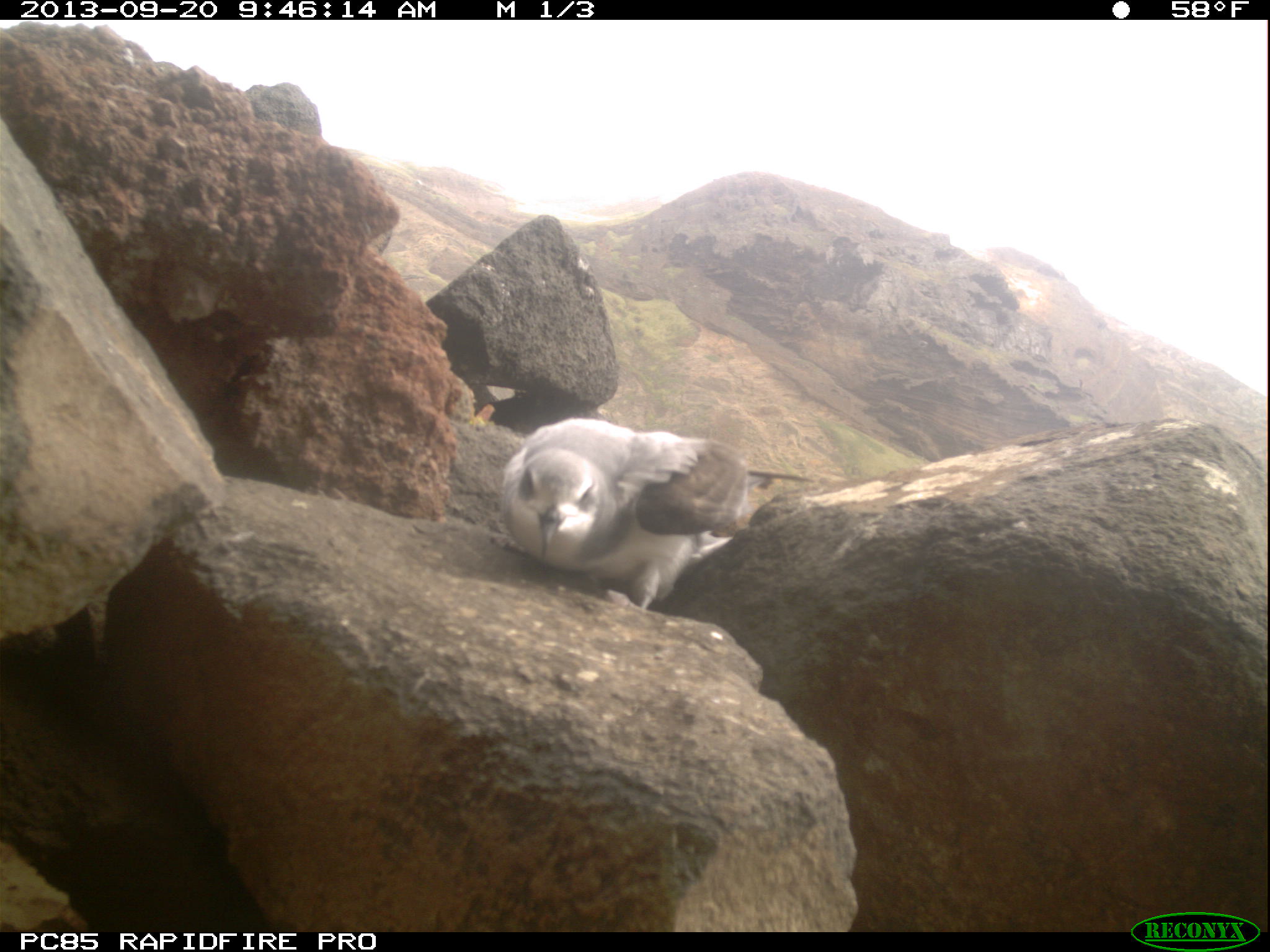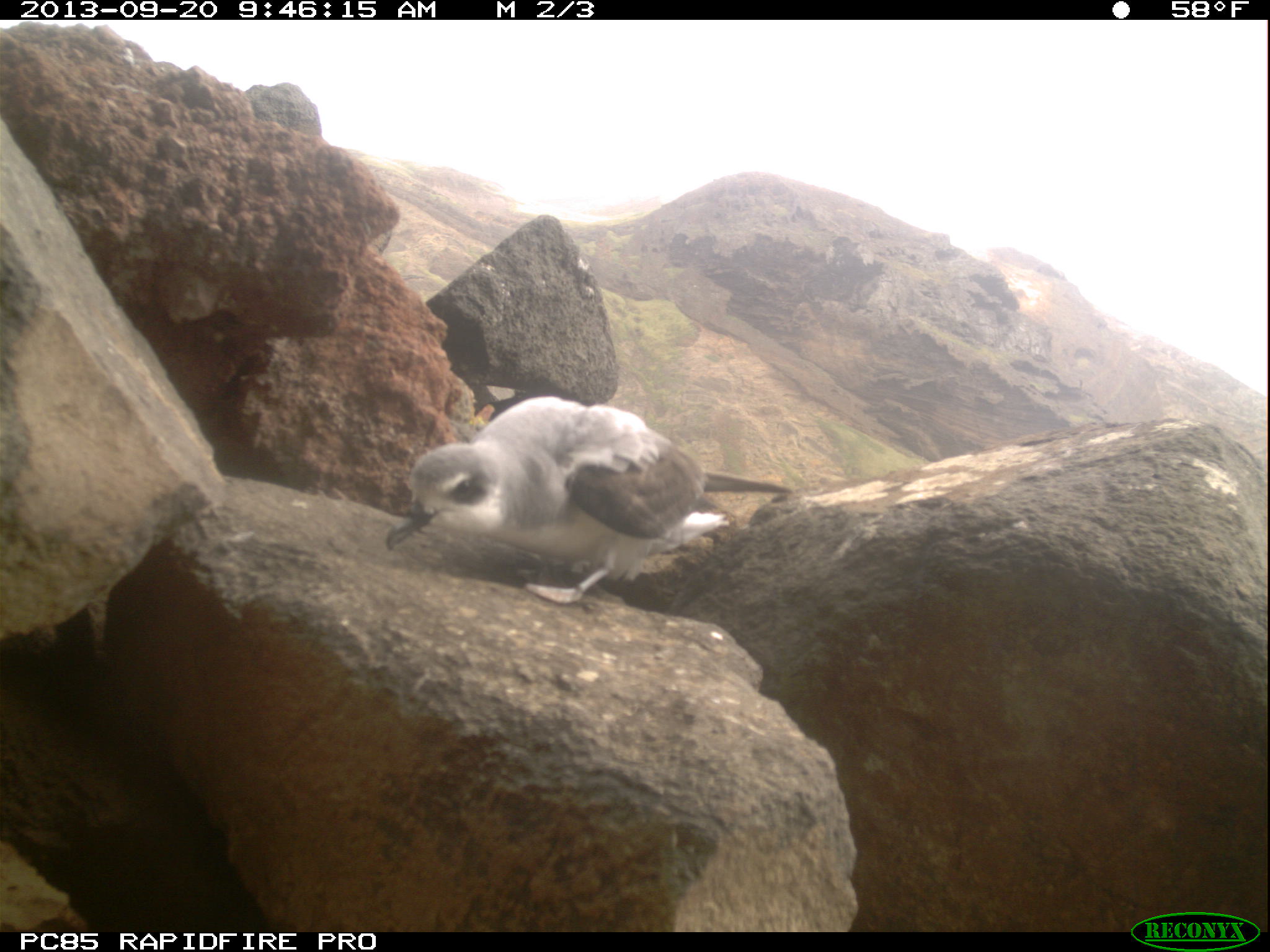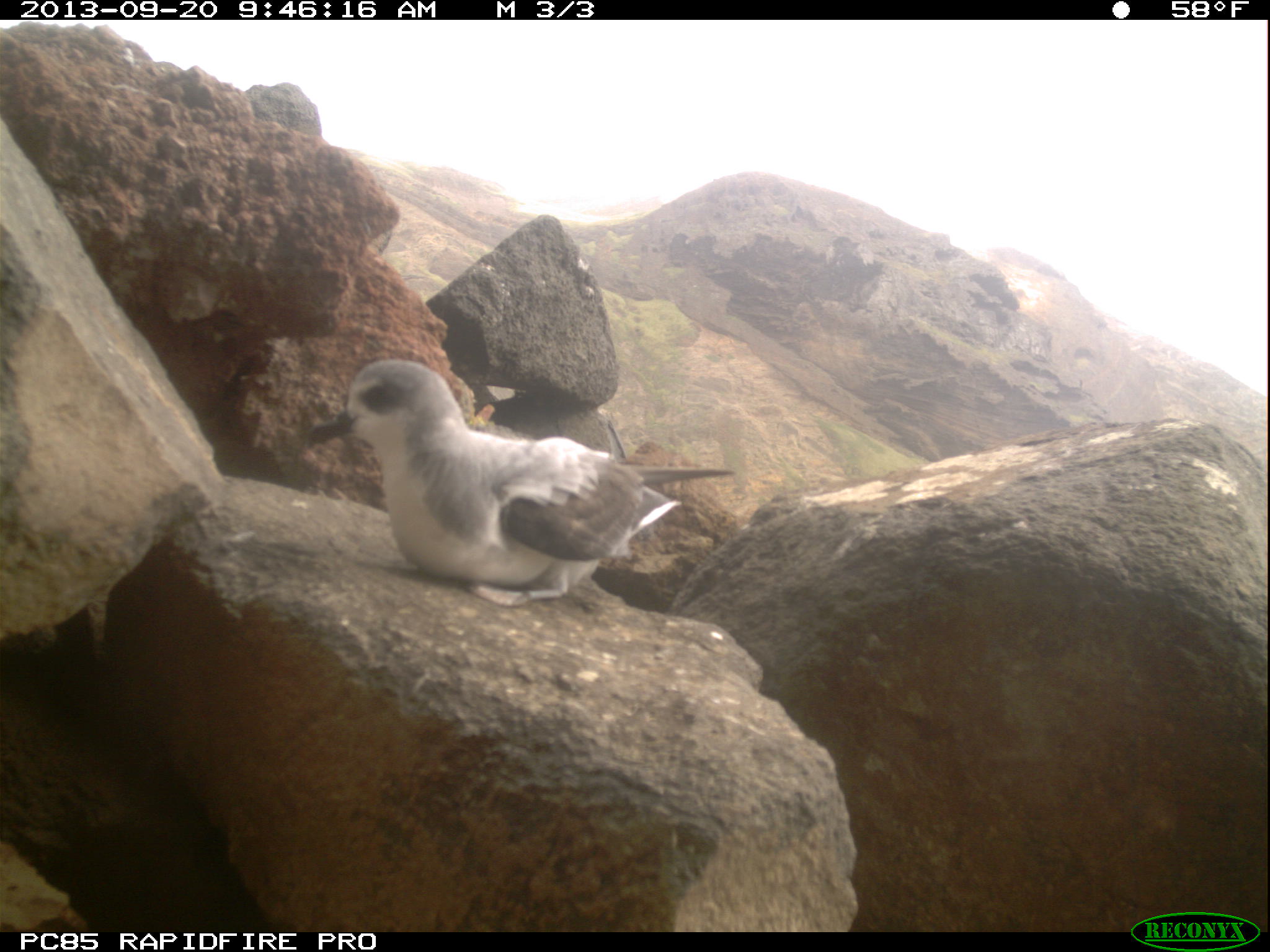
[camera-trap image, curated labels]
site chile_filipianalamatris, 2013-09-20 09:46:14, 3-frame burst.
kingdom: Animalia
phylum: Chordata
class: Aves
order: Procellariiformes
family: Procellariidae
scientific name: Procellariidae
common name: petrel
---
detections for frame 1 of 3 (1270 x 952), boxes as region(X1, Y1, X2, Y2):
petrel: region(493, 415, 806, 610)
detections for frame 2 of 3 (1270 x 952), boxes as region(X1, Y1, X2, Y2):
petrel: region(377, 397, 796, 607)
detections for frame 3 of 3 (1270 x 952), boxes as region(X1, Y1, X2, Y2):
petrel: region(322, 362, 743, 601)